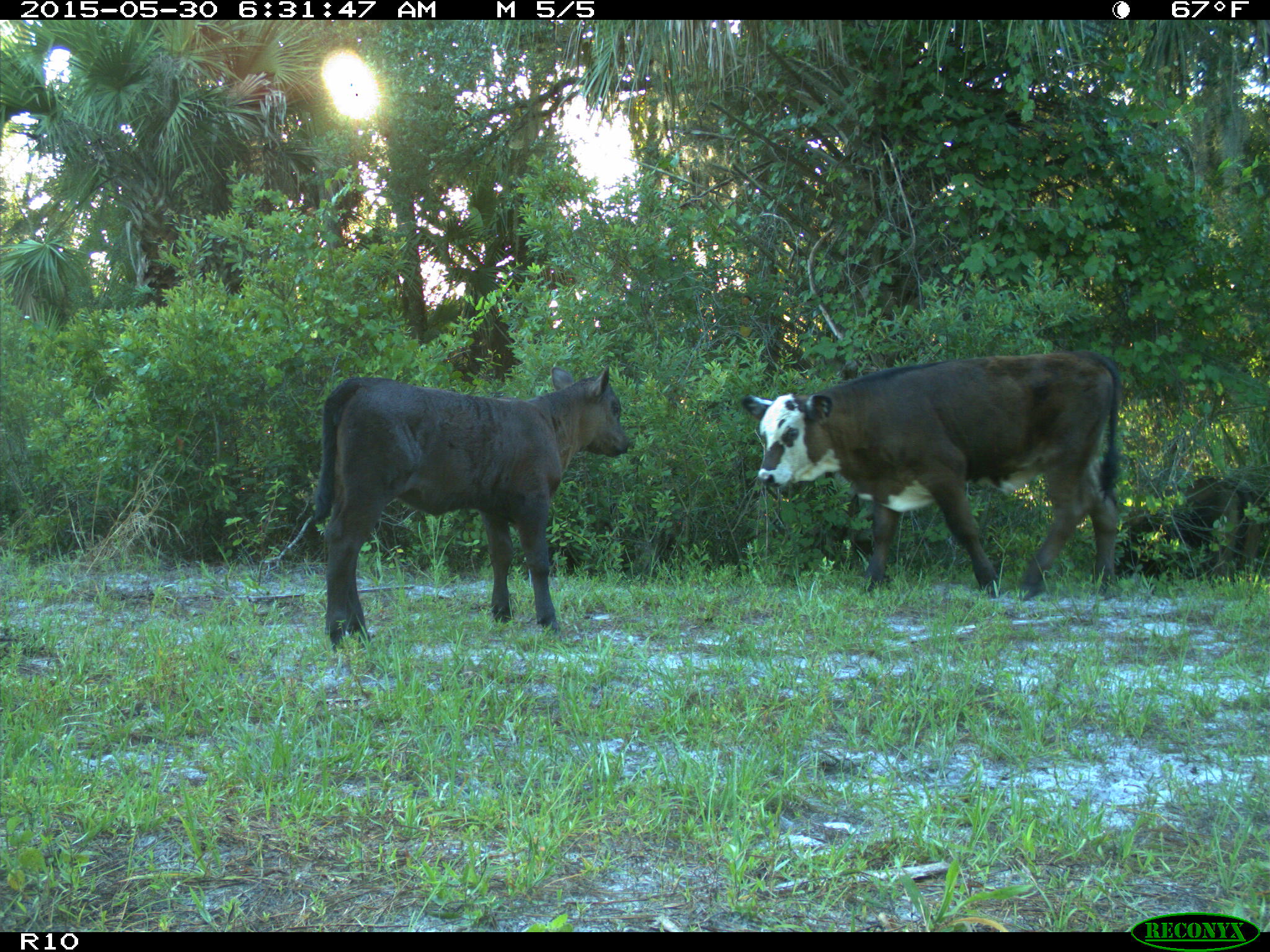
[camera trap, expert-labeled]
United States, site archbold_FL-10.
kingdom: Animalia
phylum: Chordata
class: Mammalia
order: Artiodactyla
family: Bovidae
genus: Bos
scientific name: Bos taurus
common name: domestic cow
Bos taurus (domestic cow).